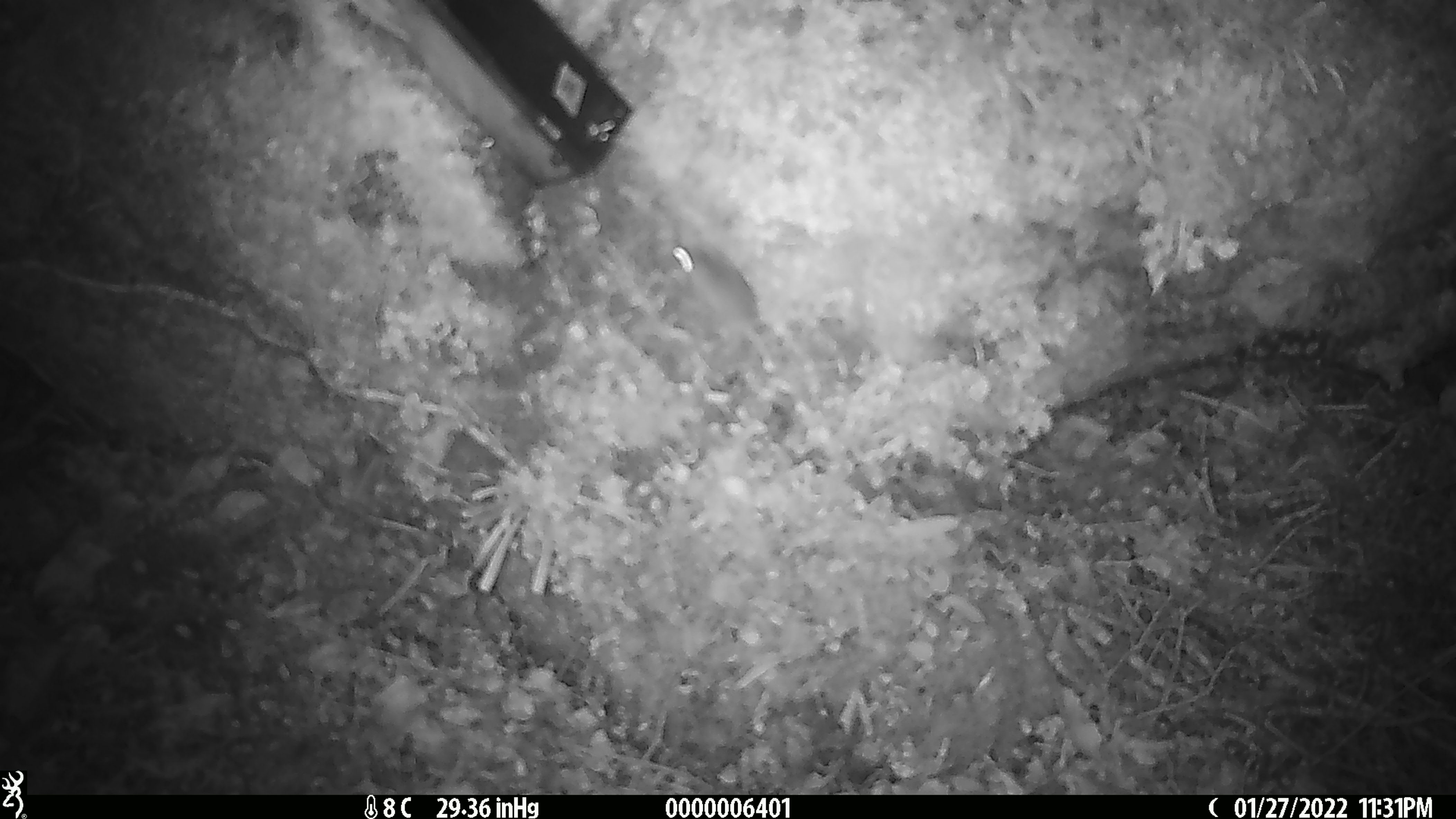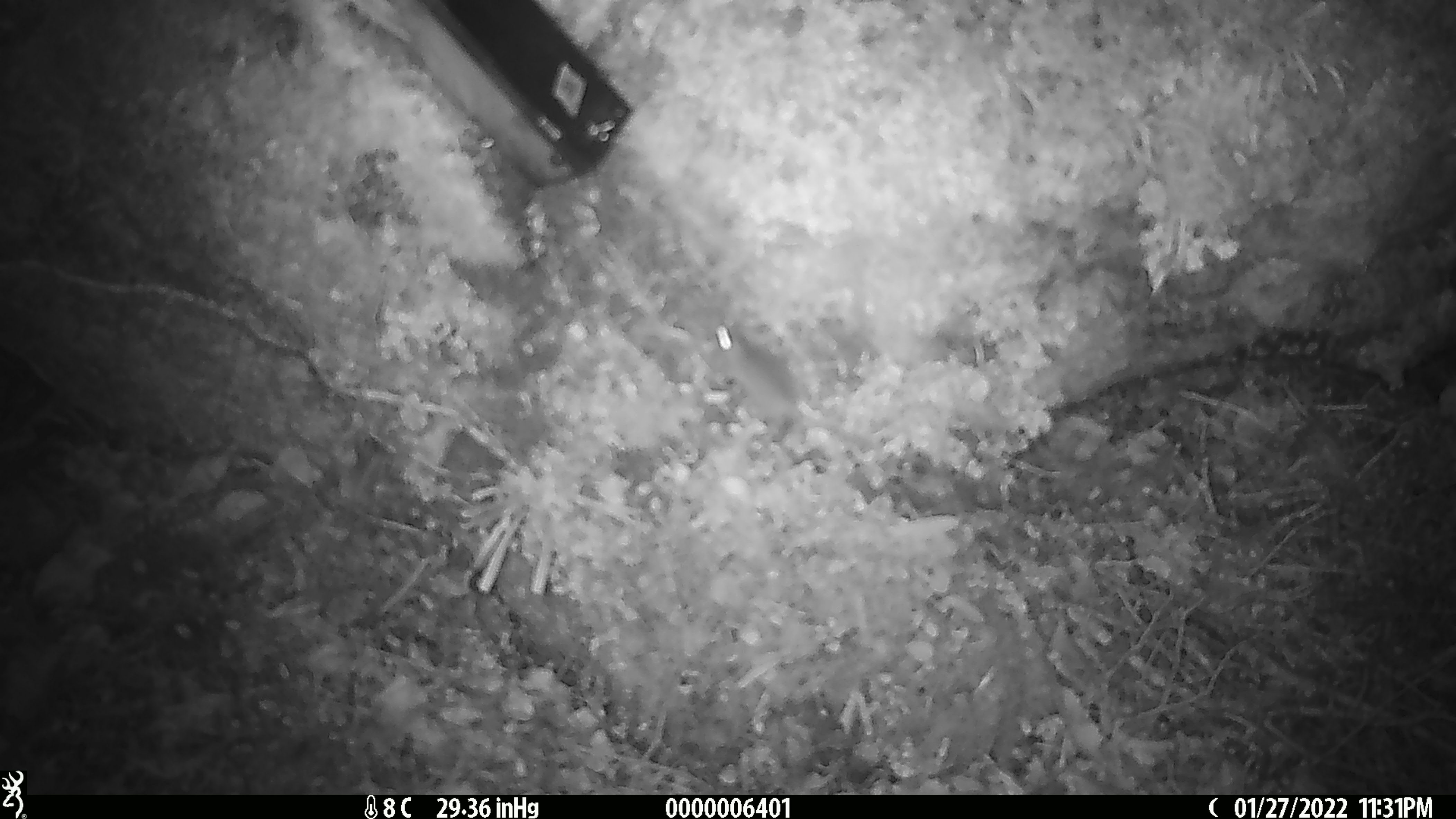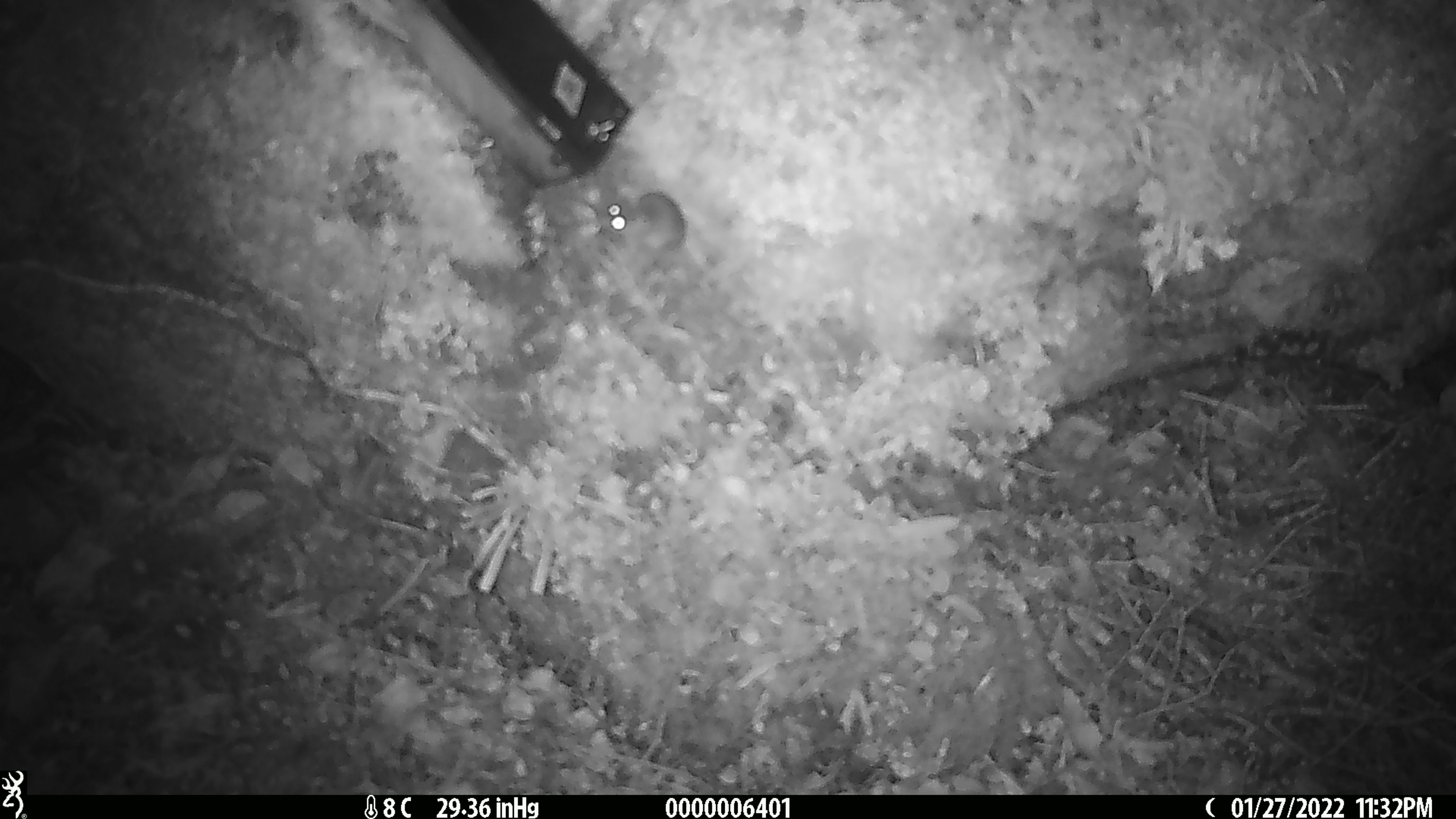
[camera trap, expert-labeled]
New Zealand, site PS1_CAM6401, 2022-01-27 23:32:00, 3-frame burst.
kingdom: Animalia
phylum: Chordata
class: Mammalia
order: Rodentia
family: Muridae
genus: Mus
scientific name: Mus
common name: mouse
Mouse (Mus).